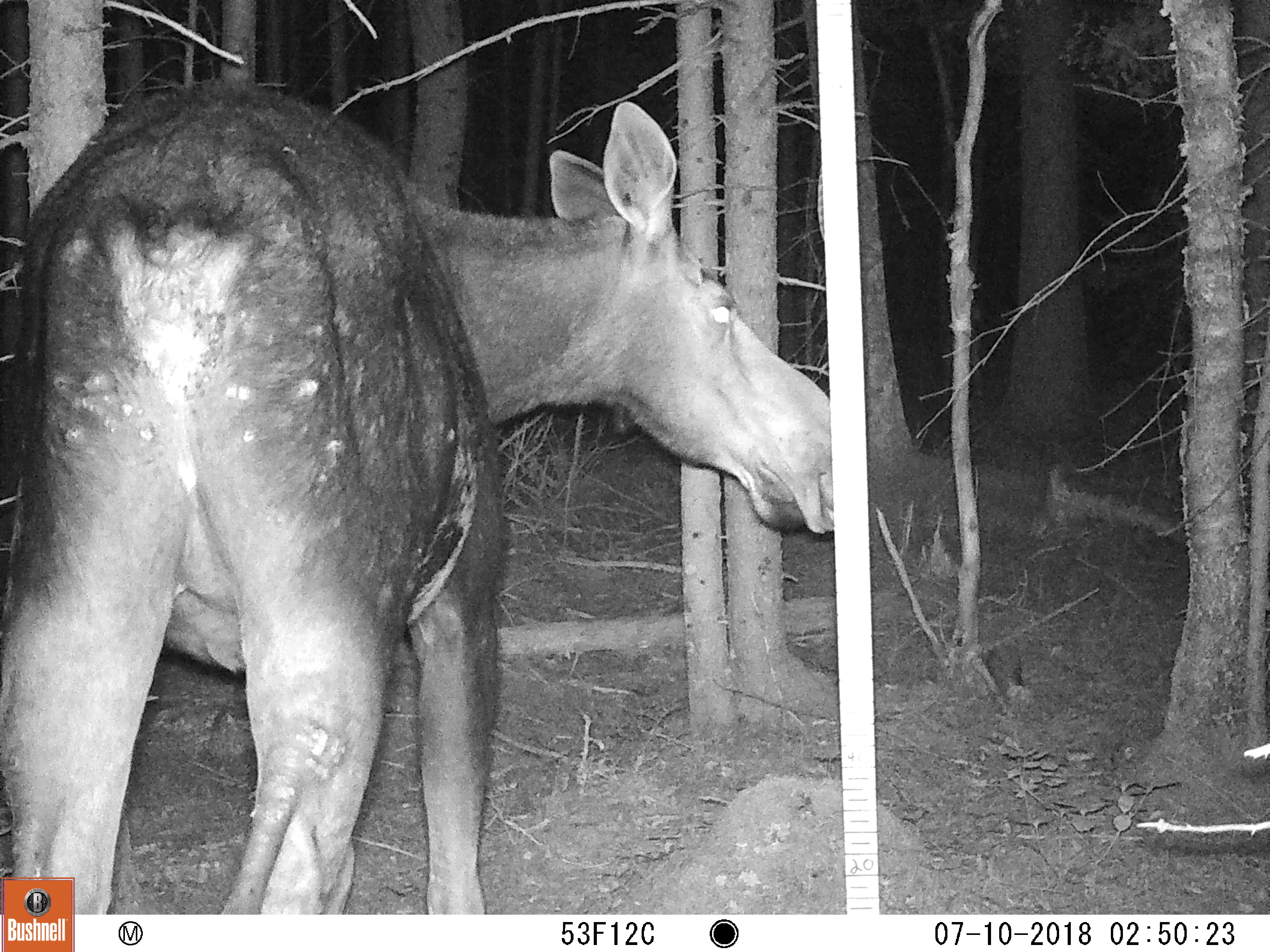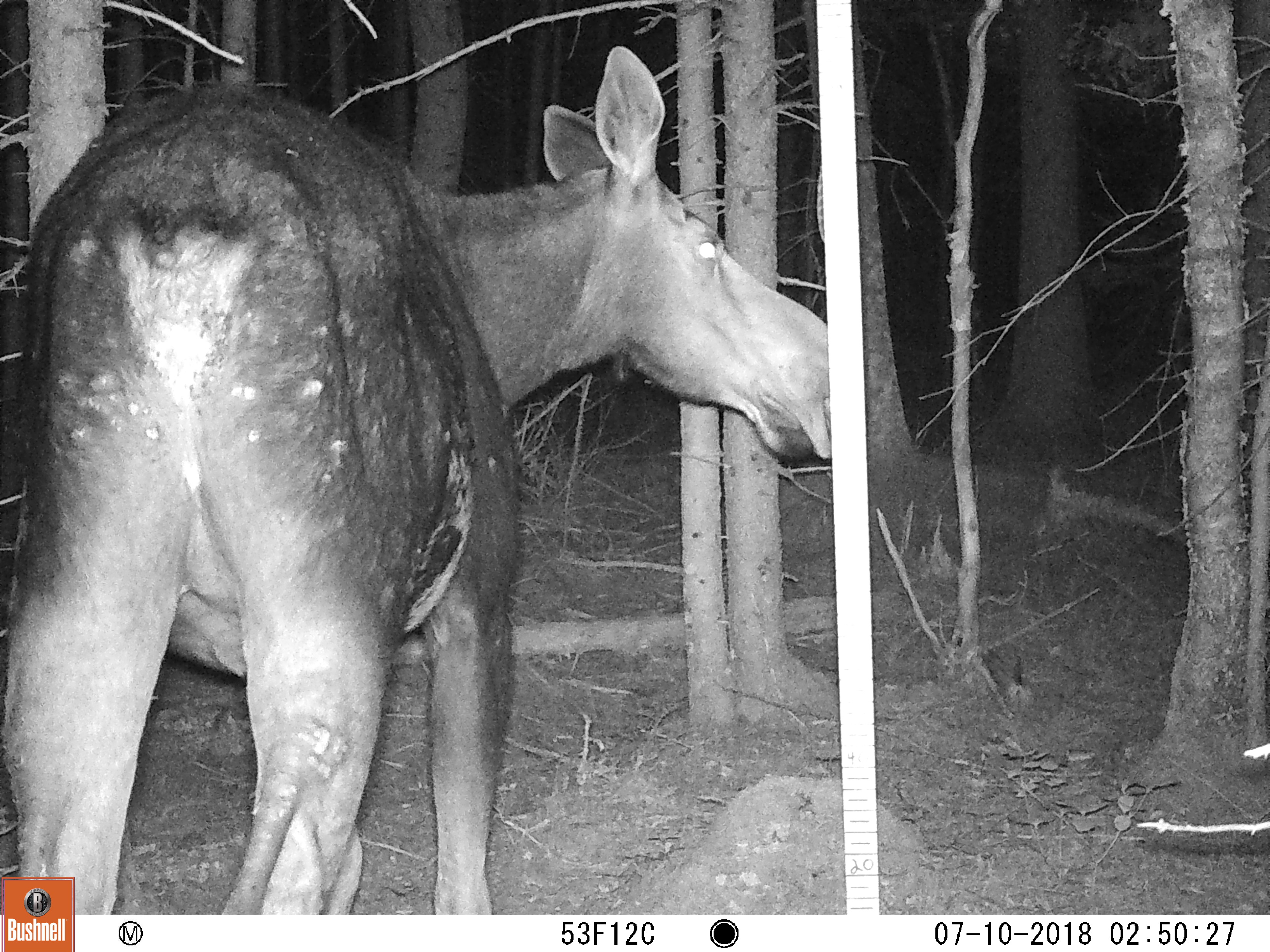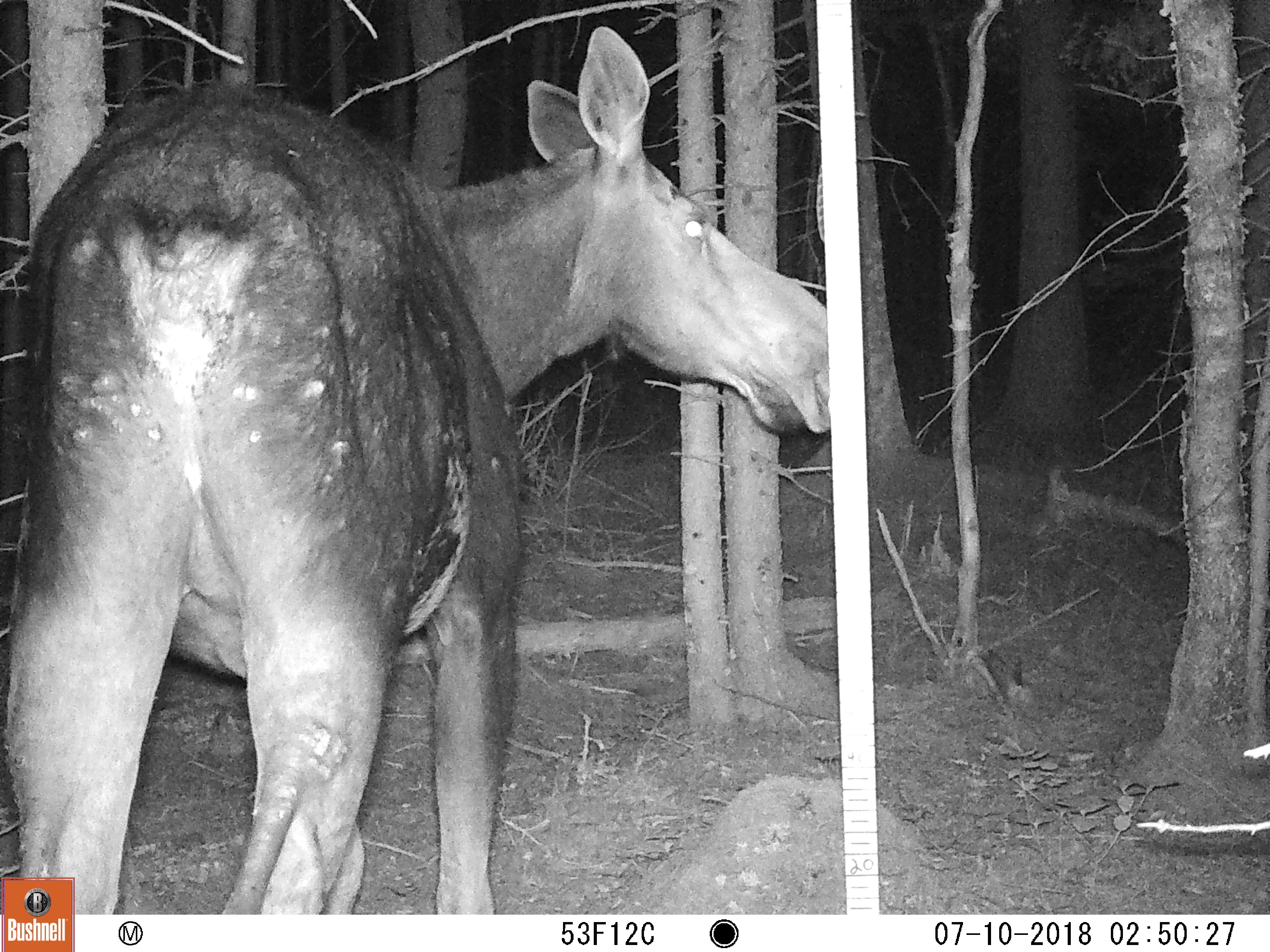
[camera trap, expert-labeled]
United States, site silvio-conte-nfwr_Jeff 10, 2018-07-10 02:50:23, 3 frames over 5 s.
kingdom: Animalia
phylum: Chordata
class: Mammalia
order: Artiodactyla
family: Cervidae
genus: Alces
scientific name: Alces alces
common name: moose